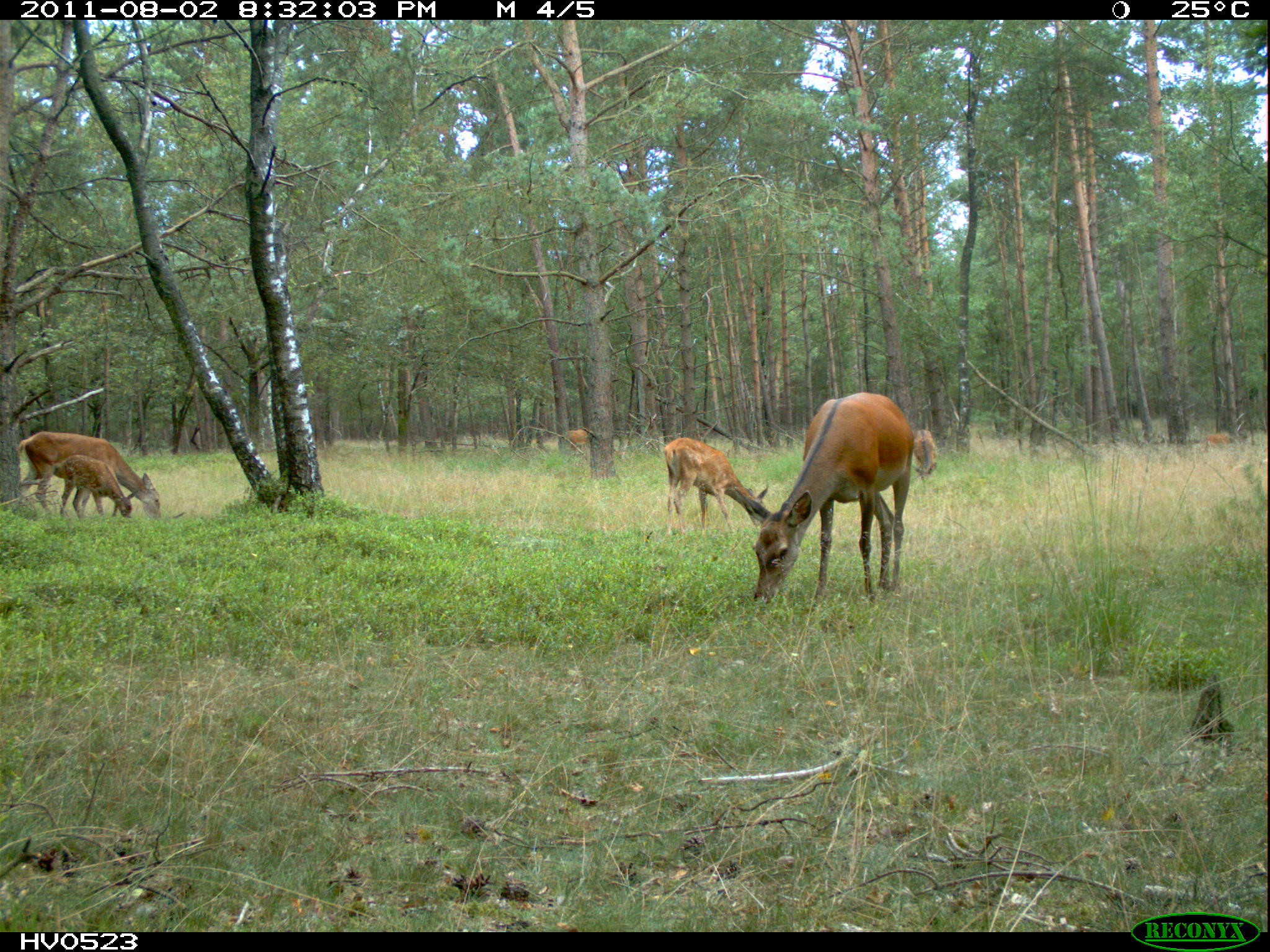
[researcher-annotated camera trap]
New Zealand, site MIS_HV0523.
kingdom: Animalia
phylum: Chordata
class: Mammalia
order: Artiodactyla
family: Cervidae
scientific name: Cervidae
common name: deer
Deer (Cervidae).